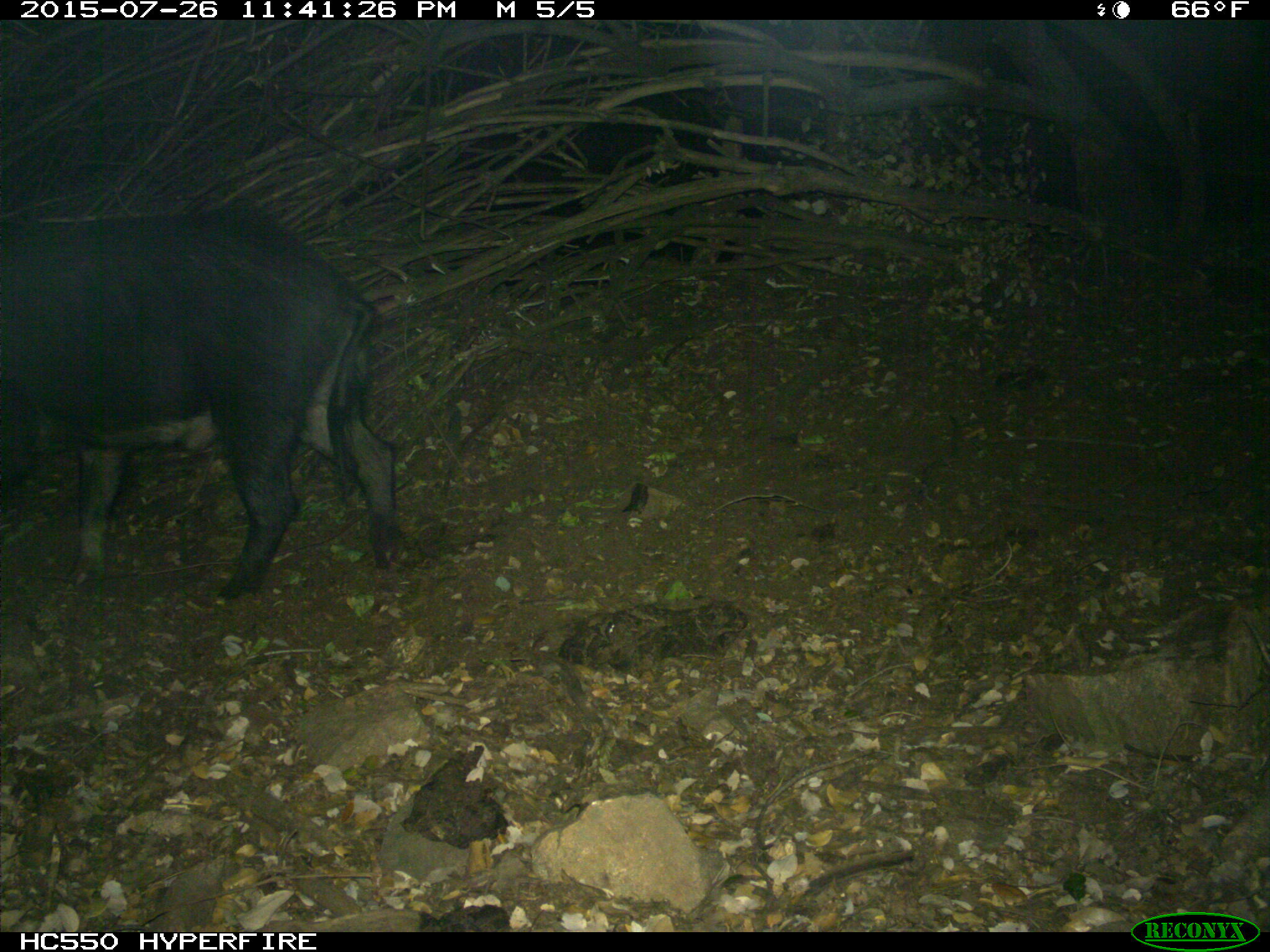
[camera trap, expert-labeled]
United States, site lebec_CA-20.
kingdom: Animalia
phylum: Chordata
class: Mammalia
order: Artiodactyla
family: Suidae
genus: Sus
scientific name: Sus scrofa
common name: wild boar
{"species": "Sus scrofa (wild boar)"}